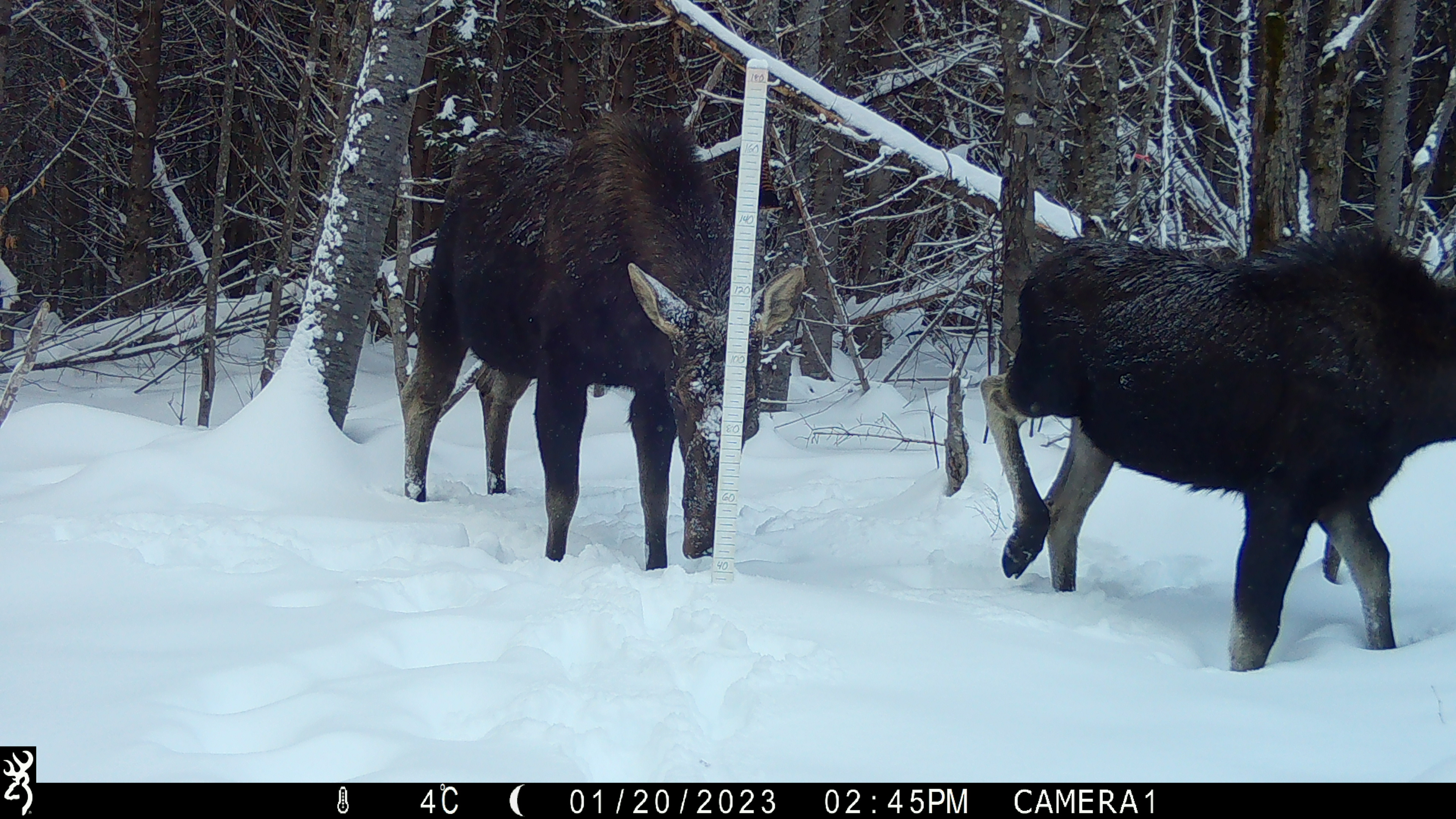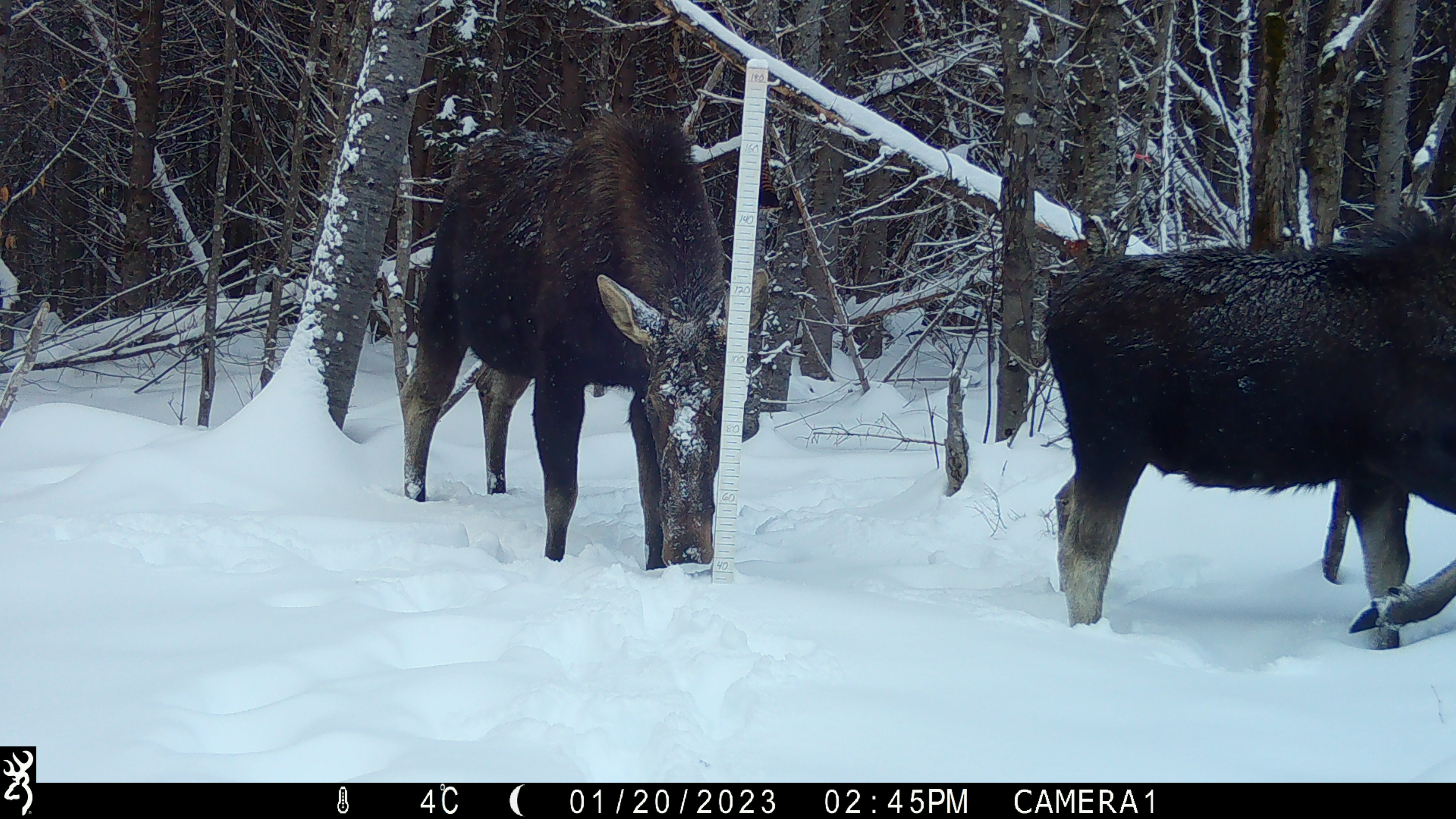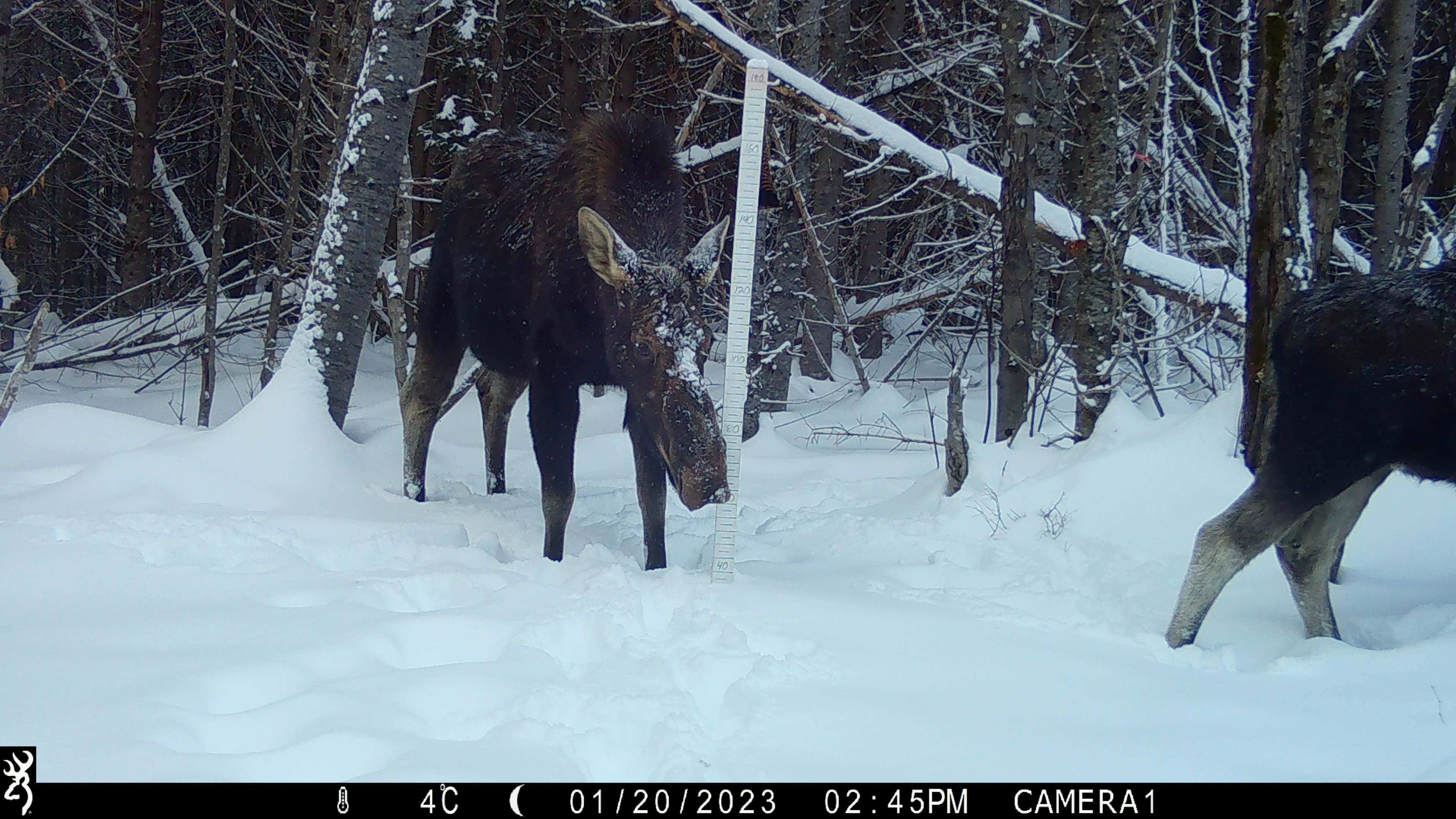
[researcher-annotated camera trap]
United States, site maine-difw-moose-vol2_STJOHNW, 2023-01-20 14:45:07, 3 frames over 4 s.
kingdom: Animalia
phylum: Chordata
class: Mammalia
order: Artiodactyla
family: Cervidae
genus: Alces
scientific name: Alces alces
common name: moose